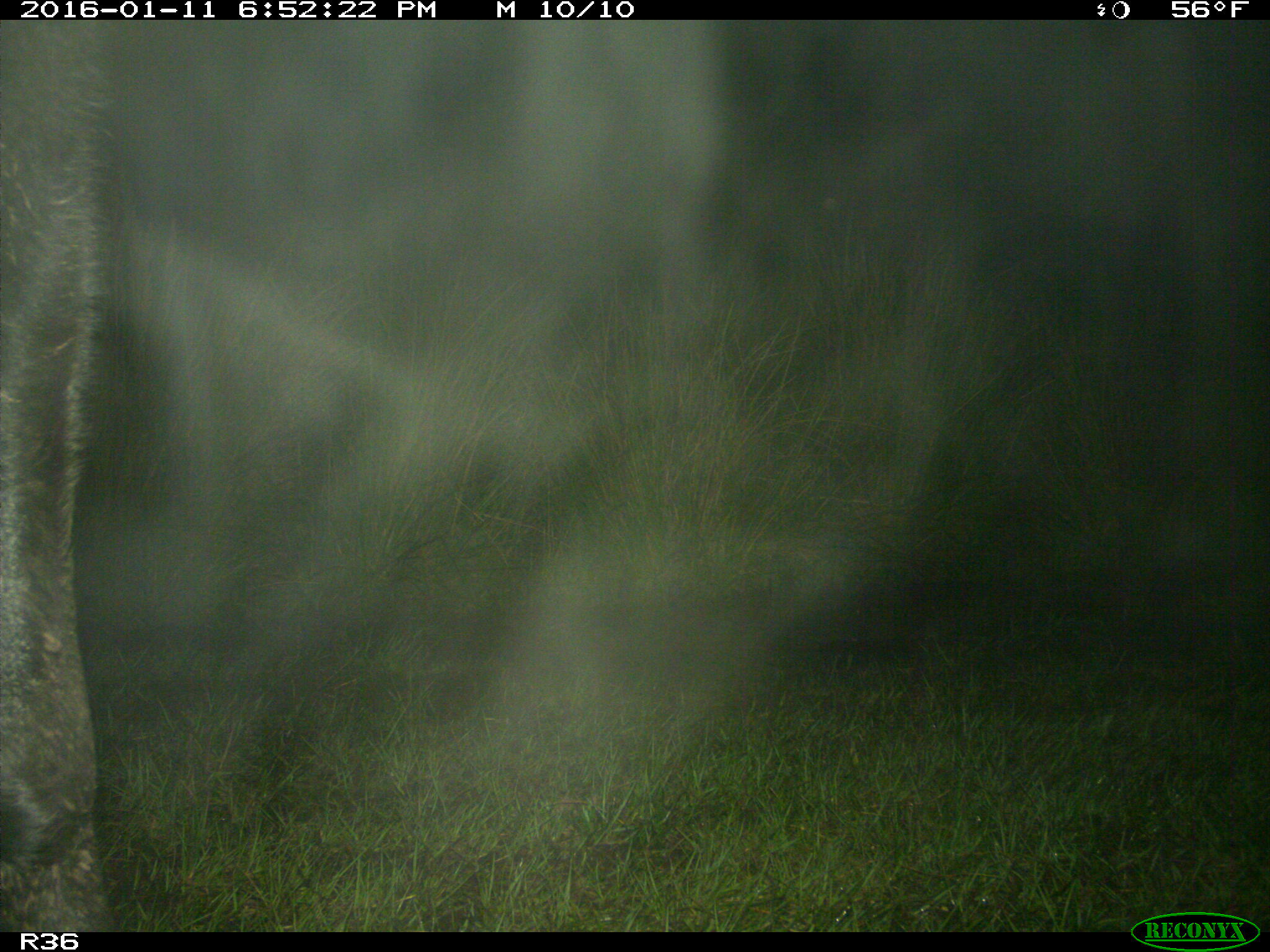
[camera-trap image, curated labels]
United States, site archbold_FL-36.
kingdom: Animalia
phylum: Chordata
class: Mammalia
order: Artiodactyla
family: Bovidae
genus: Bos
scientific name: Bos taurus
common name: domestic cow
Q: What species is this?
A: Bos taurus (domestic cow).